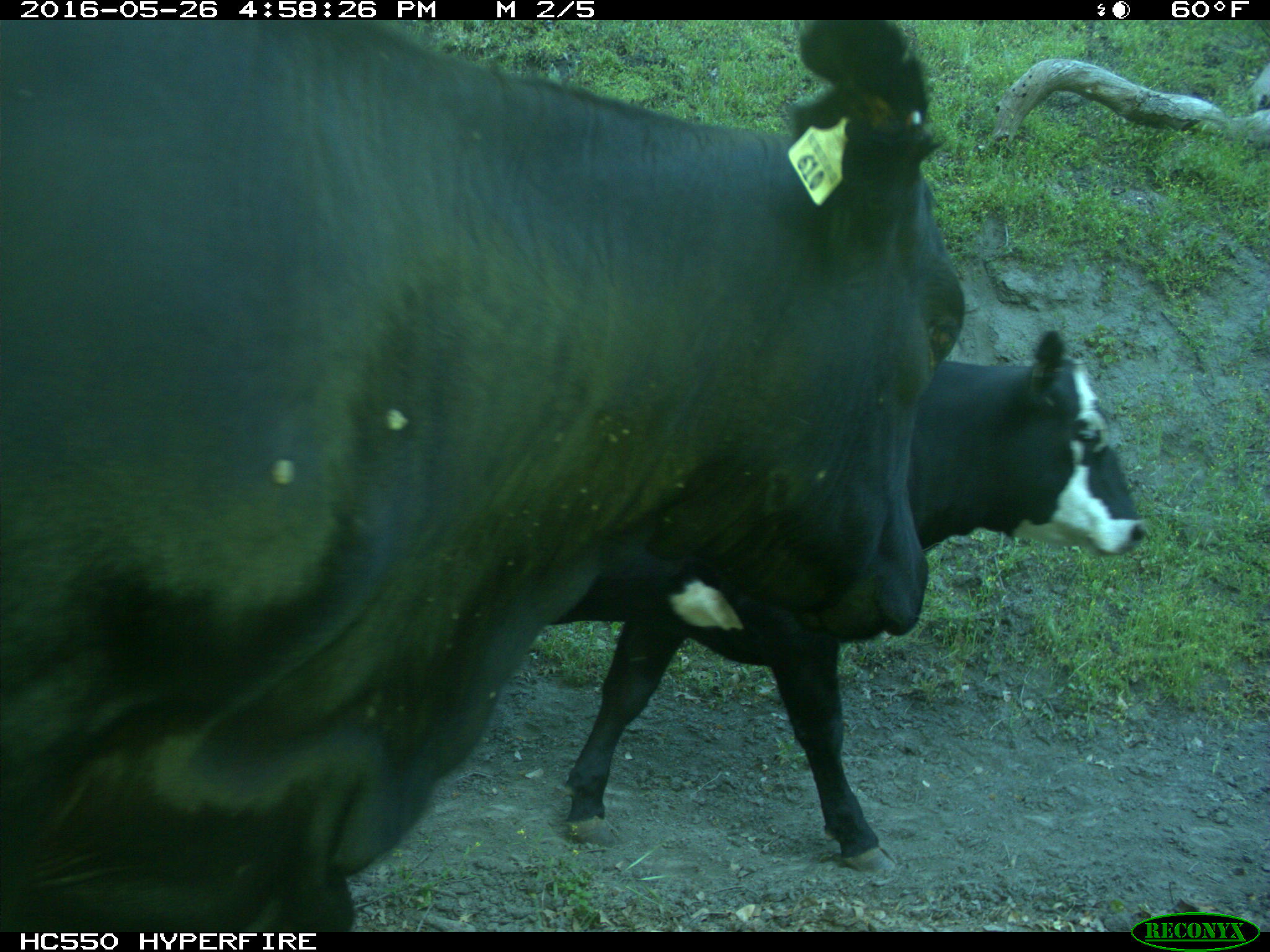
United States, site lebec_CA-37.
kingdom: Animalia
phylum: Chordata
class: Mammalia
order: Artiodactyla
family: Bovidae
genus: Bos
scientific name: Bos taurus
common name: domestic cow